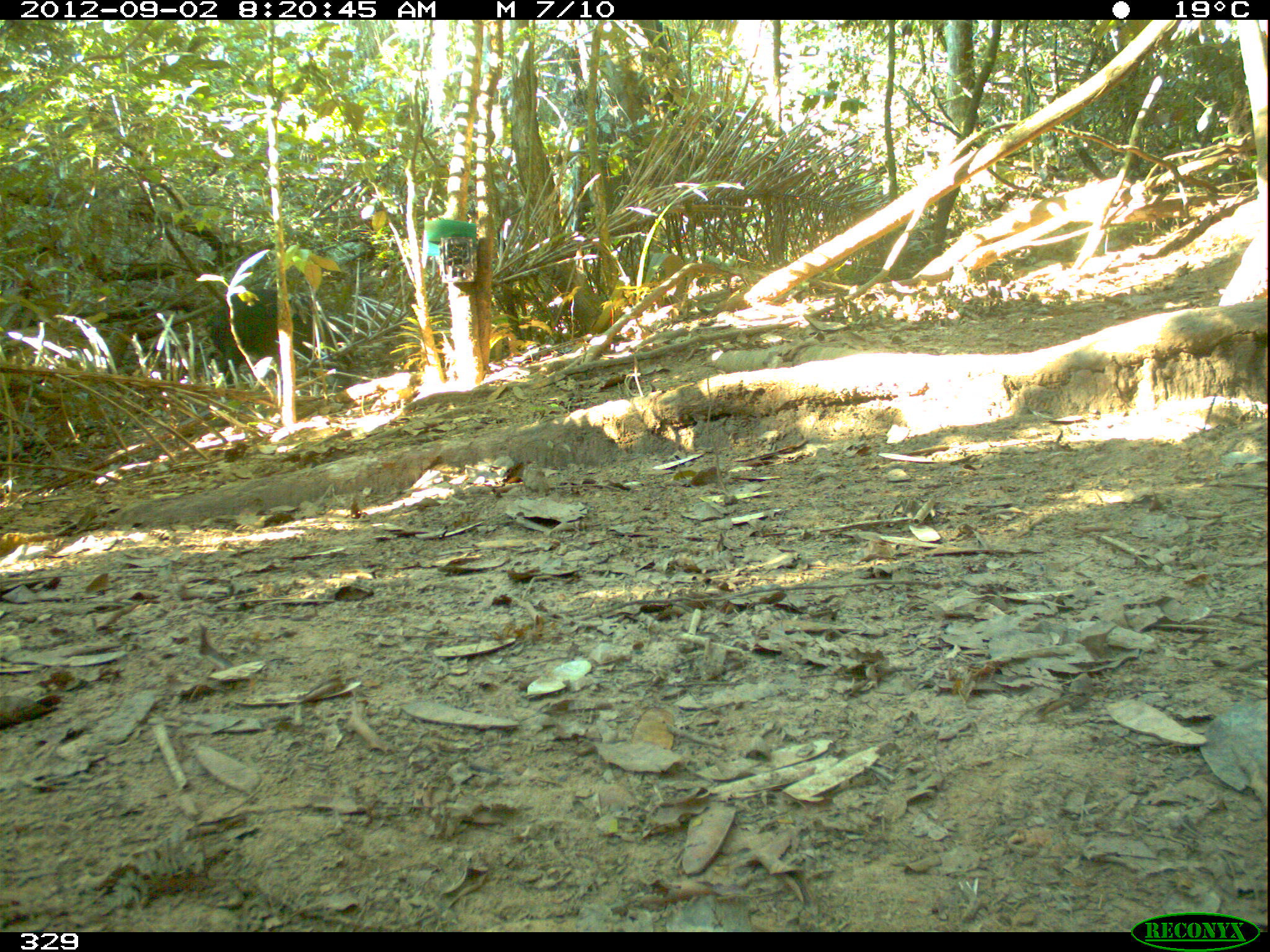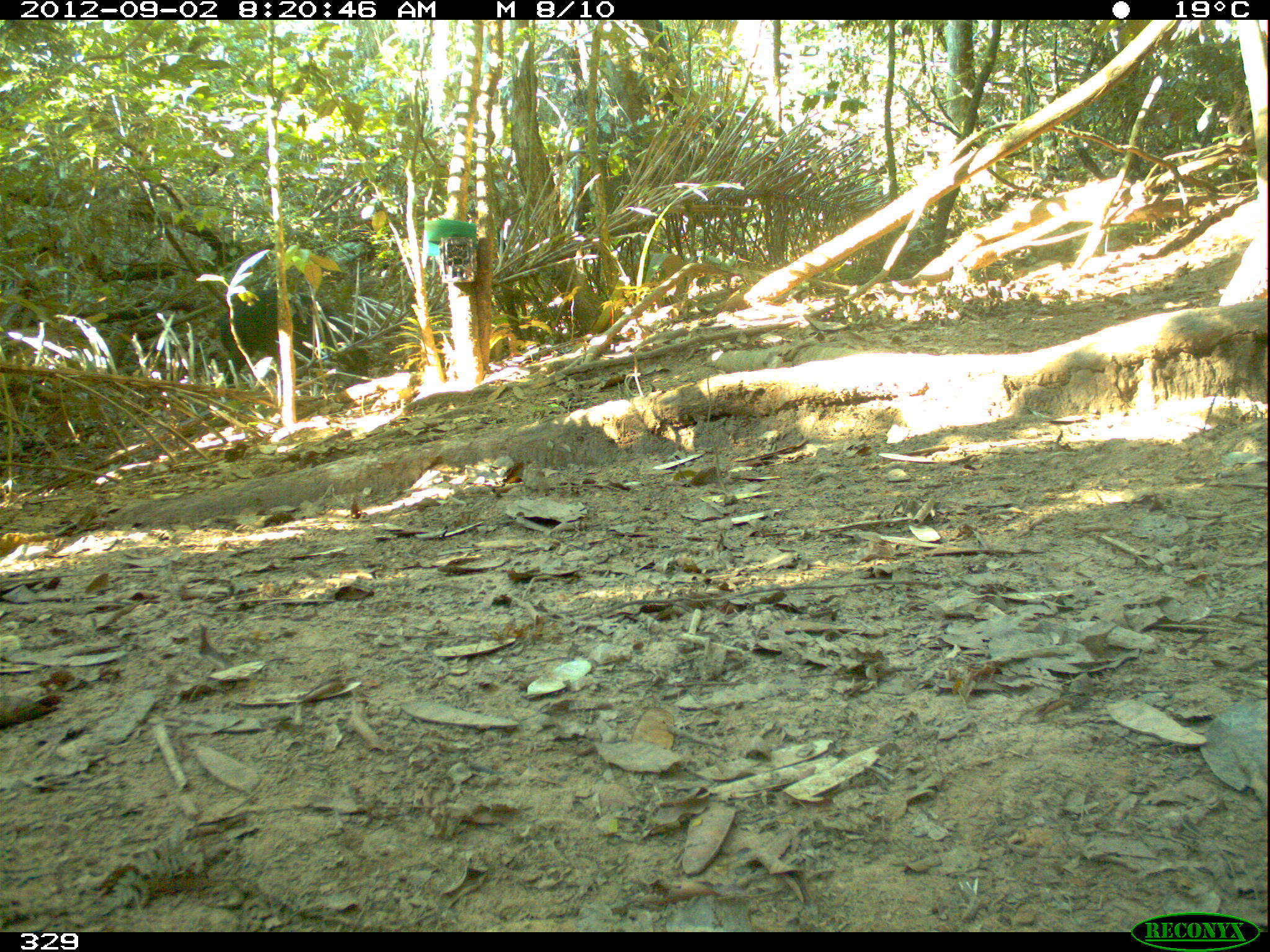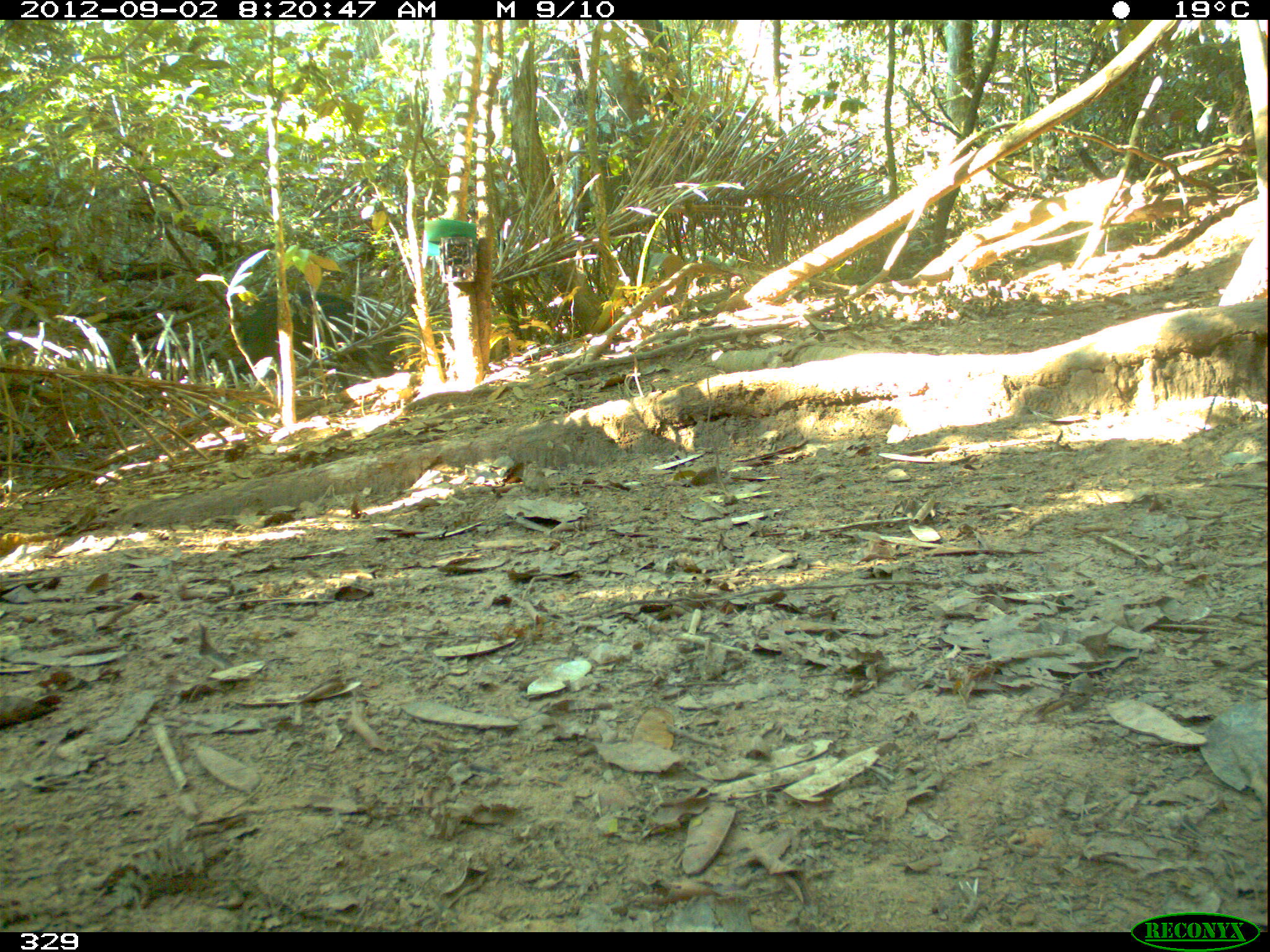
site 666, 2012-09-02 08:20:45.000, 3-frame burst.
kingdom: Animalia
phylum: Chordata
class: Mammalia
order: Artiodactyla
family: Tayassuidae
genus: Tayassu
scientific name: Tayassu pecari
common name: white-lipped peccary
Tayassu pecari (white-lipped peccary).